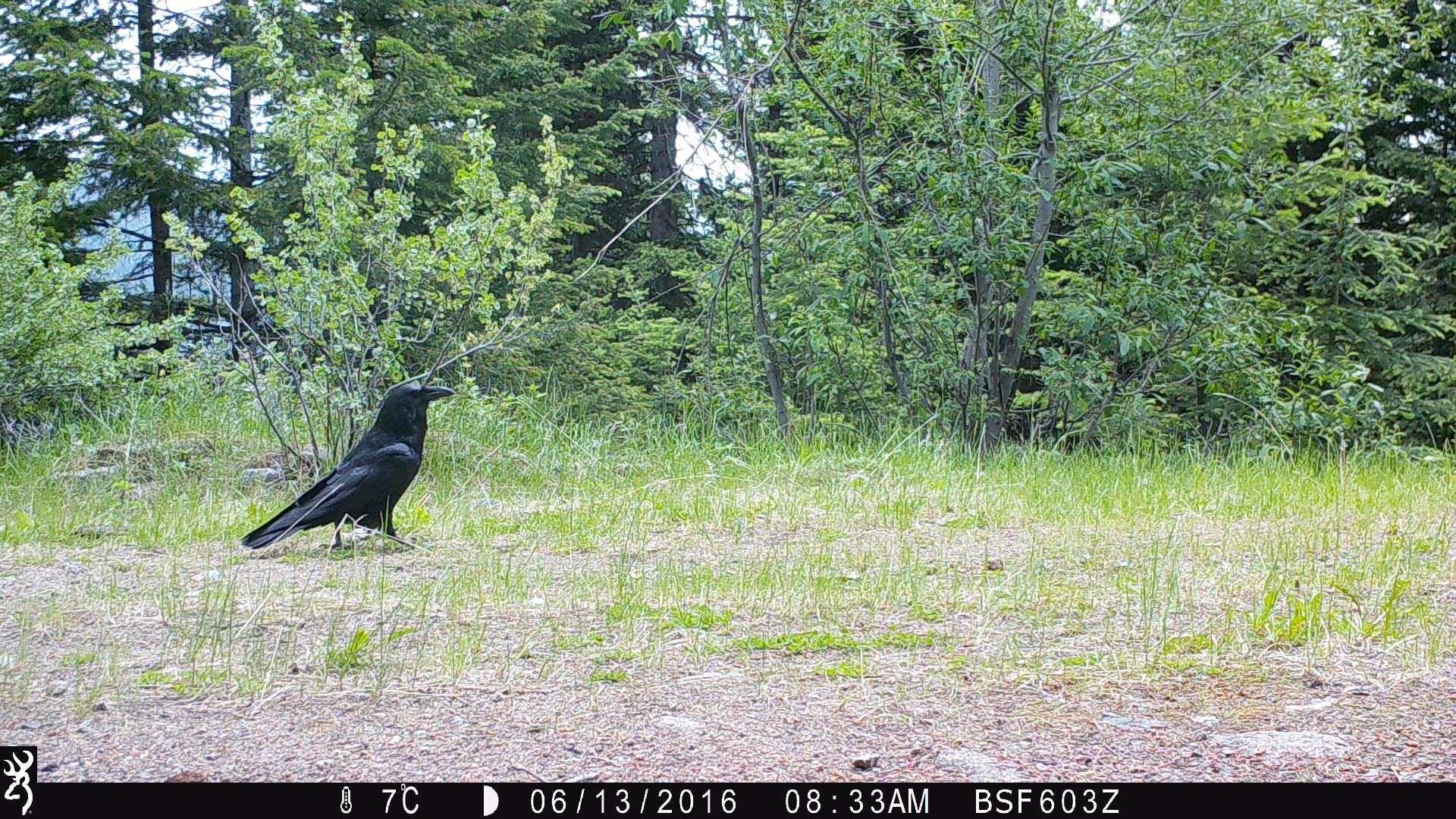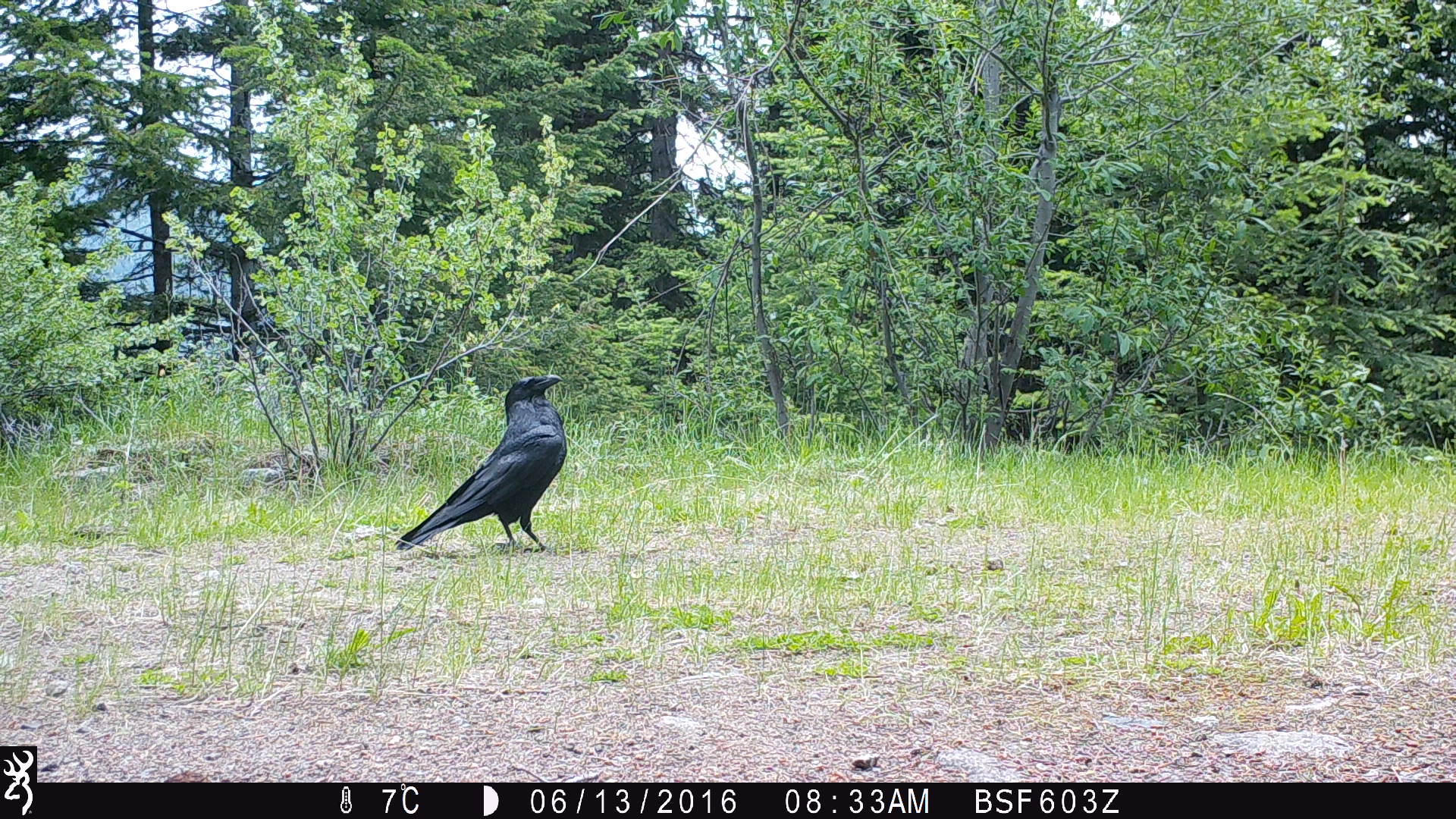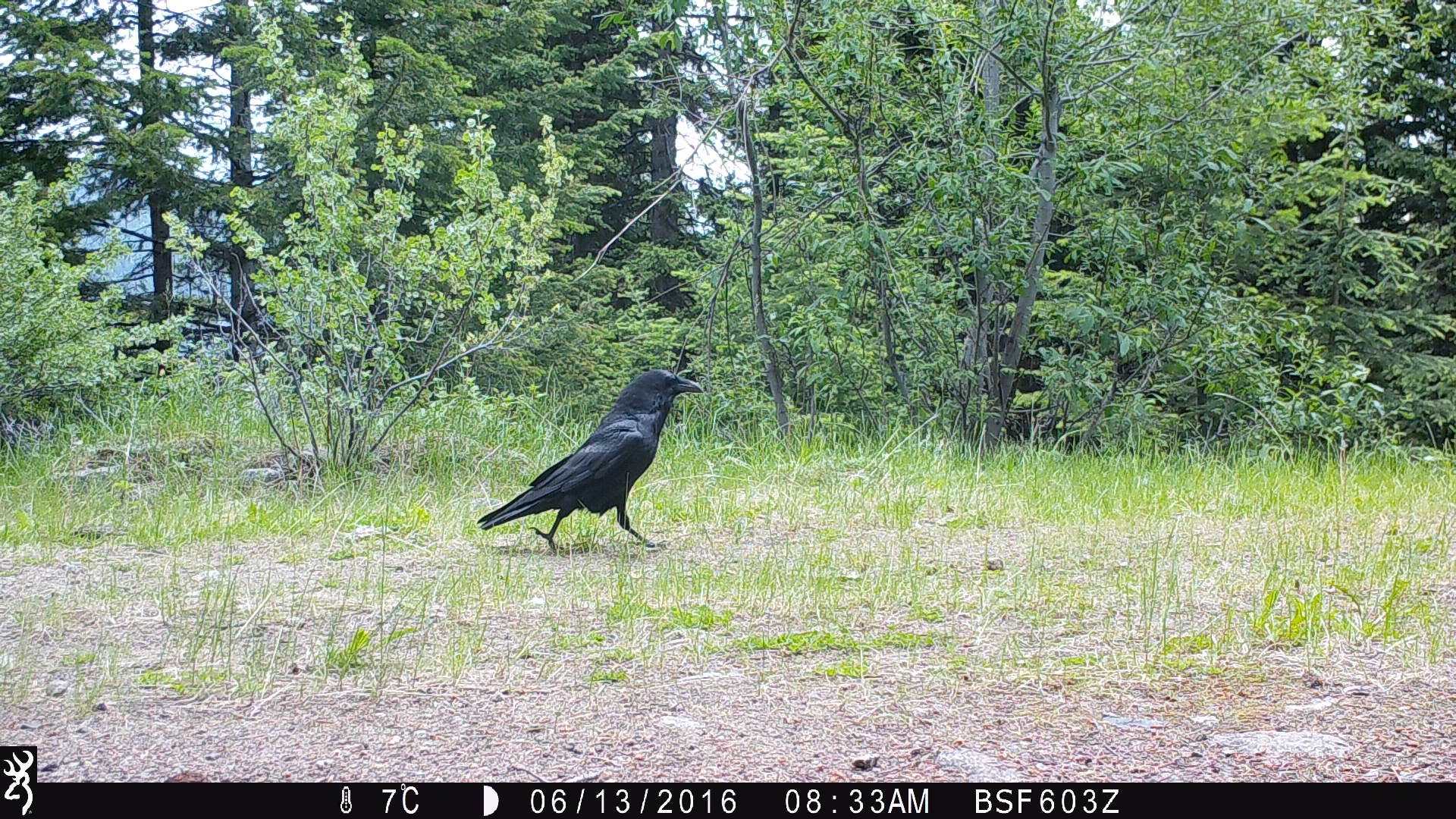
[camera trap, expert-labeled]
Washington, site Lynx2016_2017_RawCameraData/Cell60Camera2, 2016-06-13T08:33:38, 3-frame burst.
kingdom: Animalia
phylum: Chordata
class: Aves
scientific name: Aves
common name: birds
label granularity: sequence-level